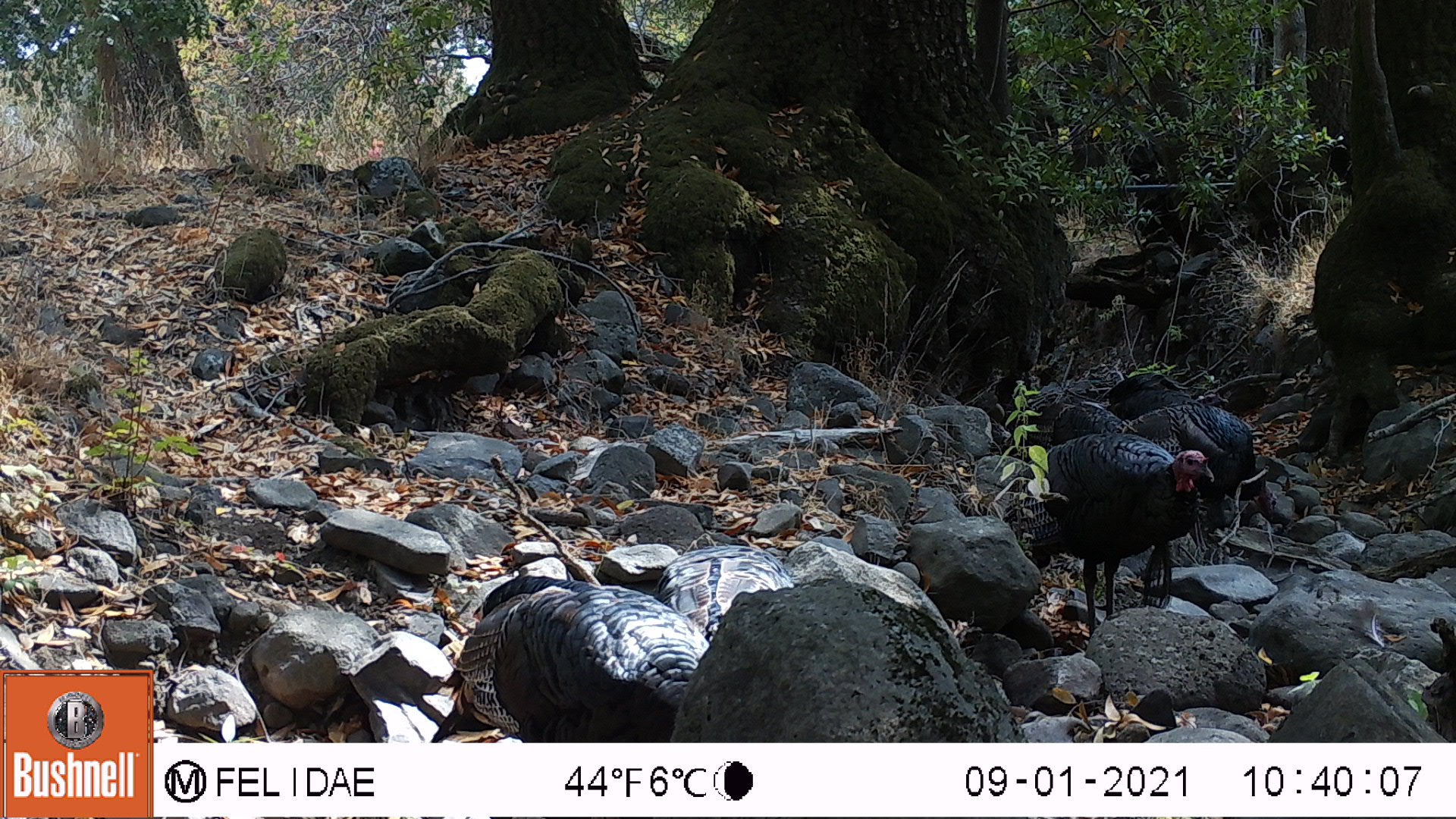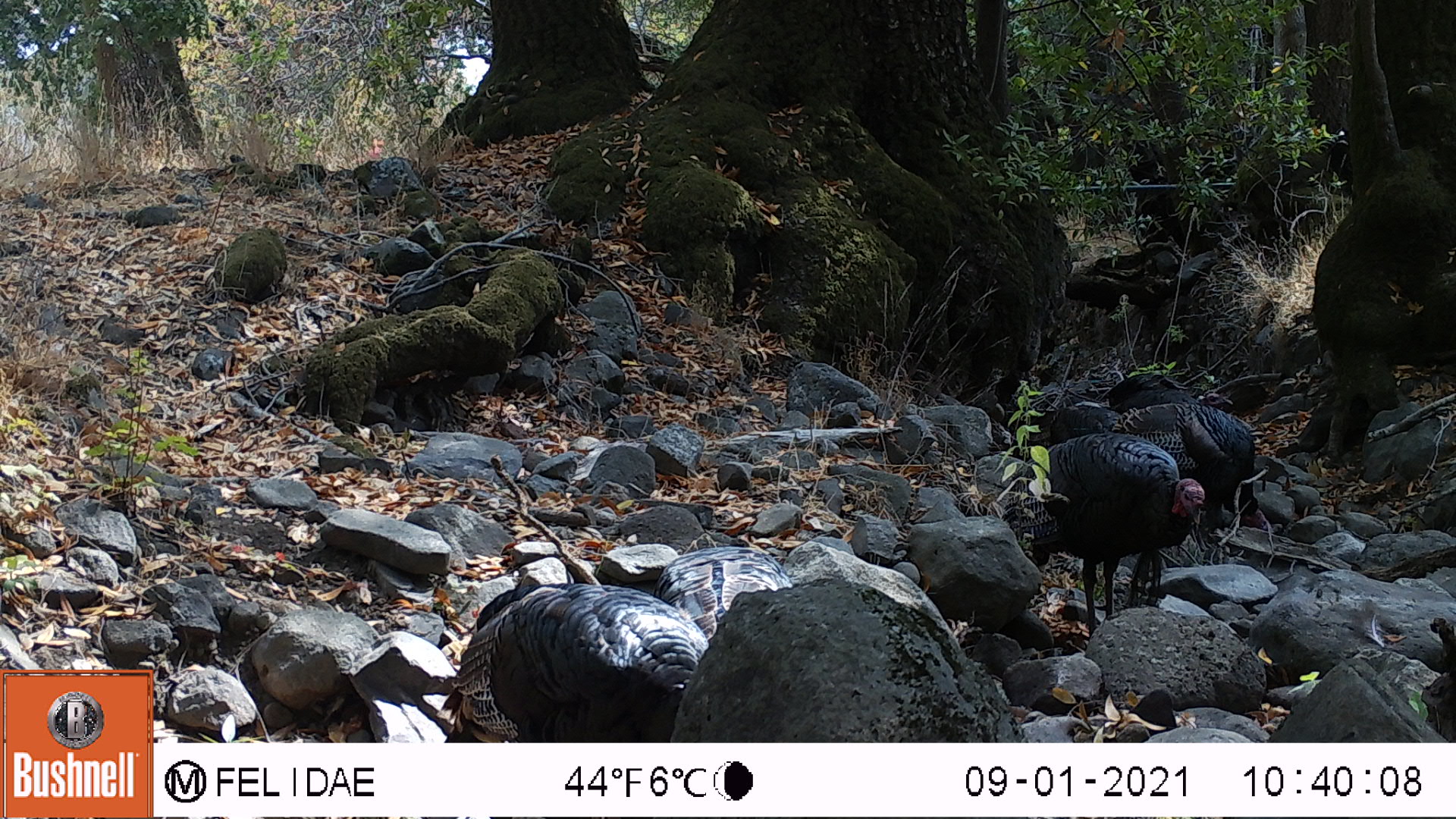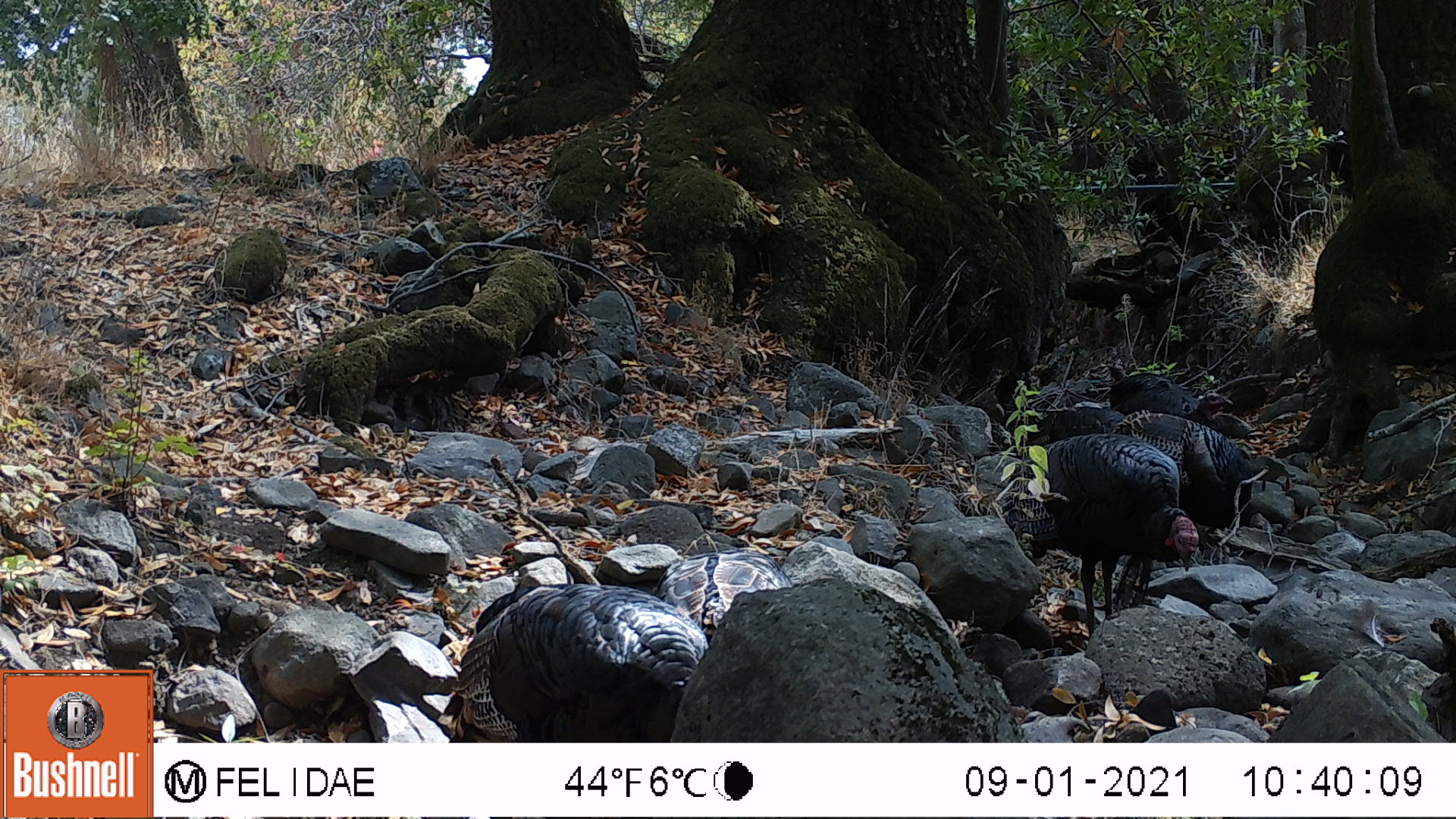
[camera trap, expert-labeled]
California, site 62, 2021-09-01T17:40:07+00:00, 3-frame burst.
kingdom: Animalia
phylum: Chordata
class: Aves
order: Galliformes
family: Phasianidae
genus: Meleagris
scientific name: Meleagris gallopavo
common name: turkey